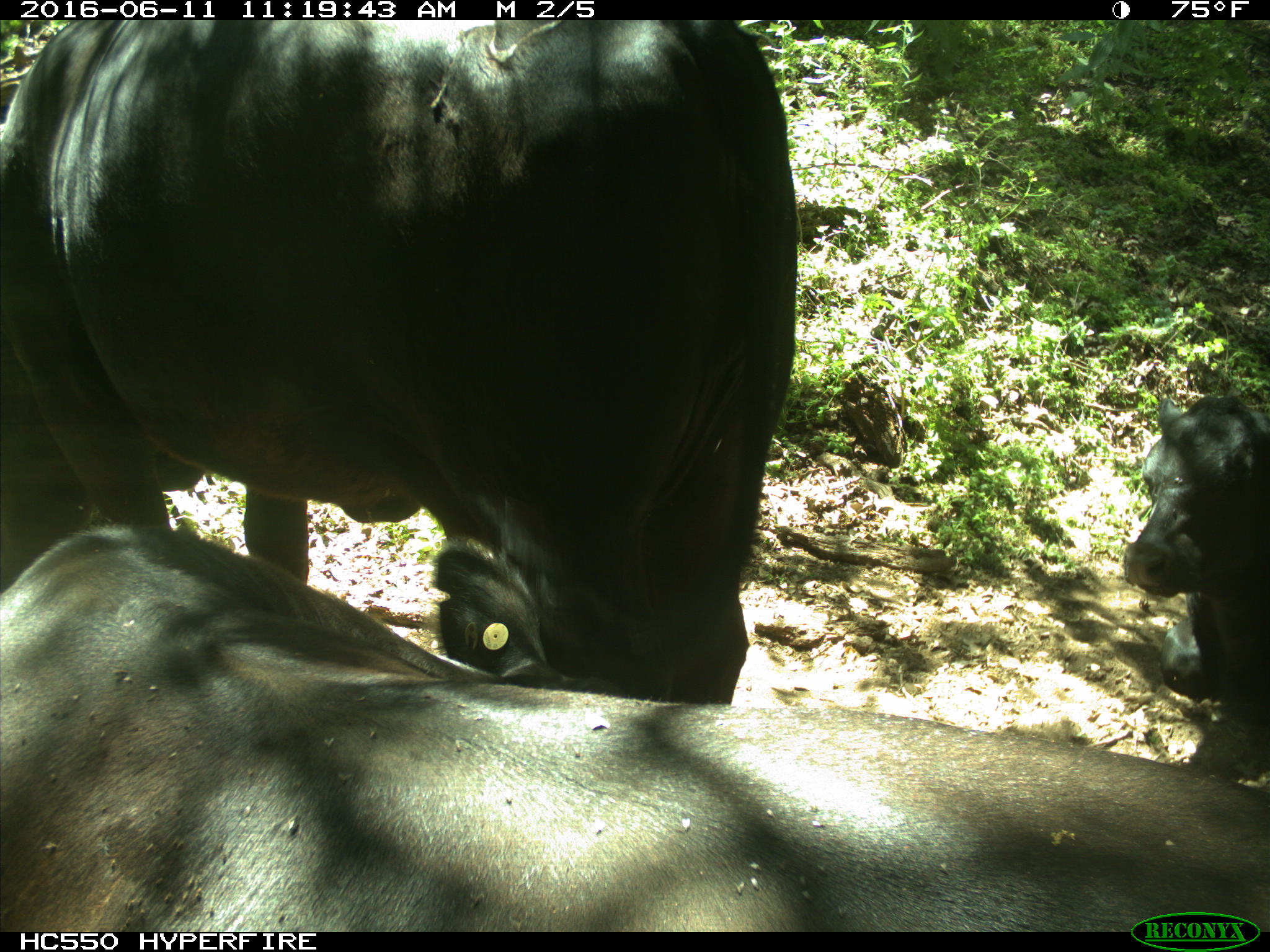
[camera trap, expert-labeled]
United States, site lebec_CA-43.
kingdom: Animalia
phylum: Chordata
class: Mammalia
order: Artiodactyla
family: Bovidae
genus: Bos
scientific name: Bos taurus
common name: domestic cow